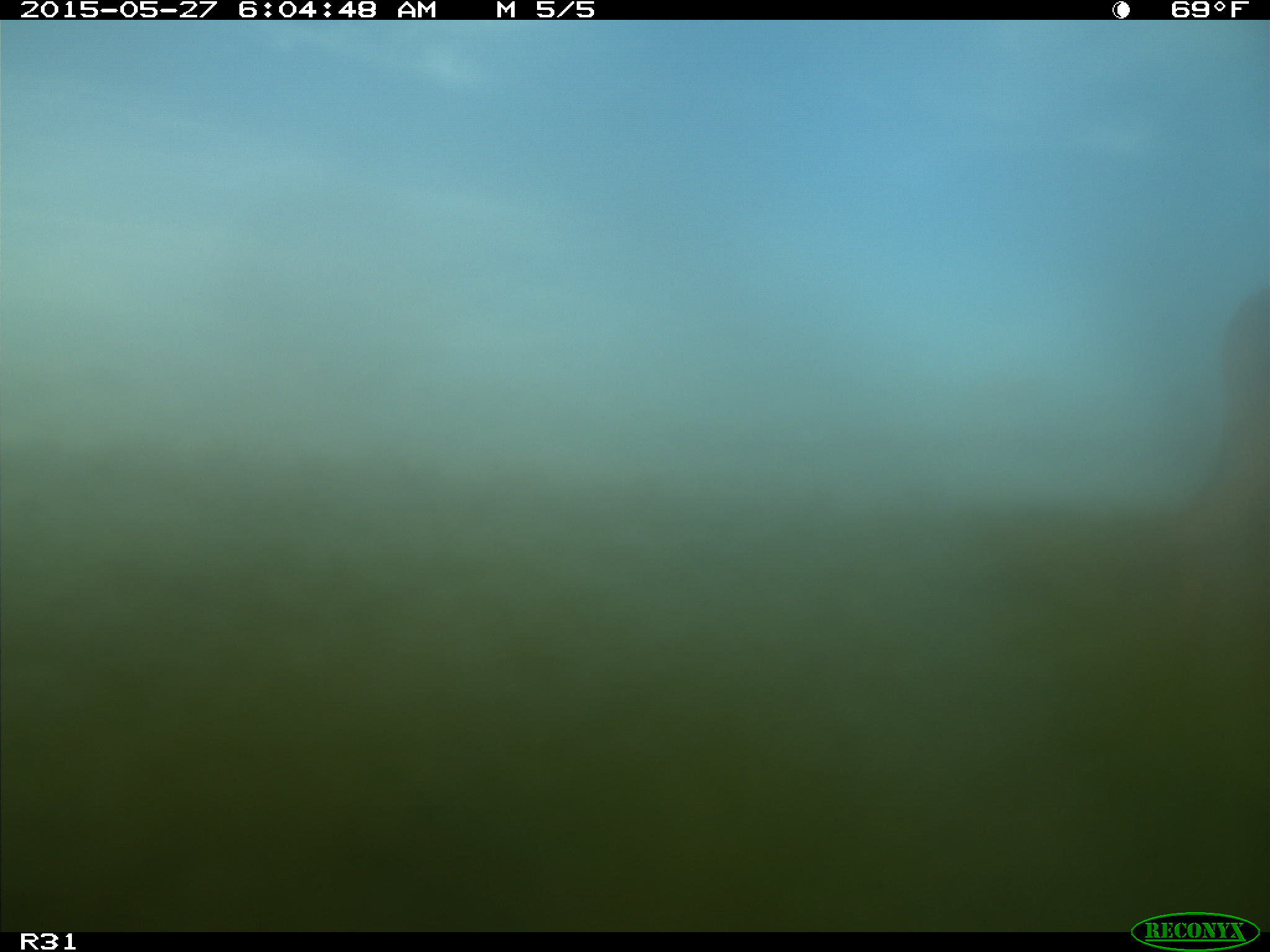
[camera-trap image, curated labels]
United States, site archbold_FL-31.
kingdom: Animalia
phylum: Chordata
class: Mammalia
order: Artiodactyla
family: Bovidae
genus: Bos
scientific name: Bos taurus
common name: domestic cow